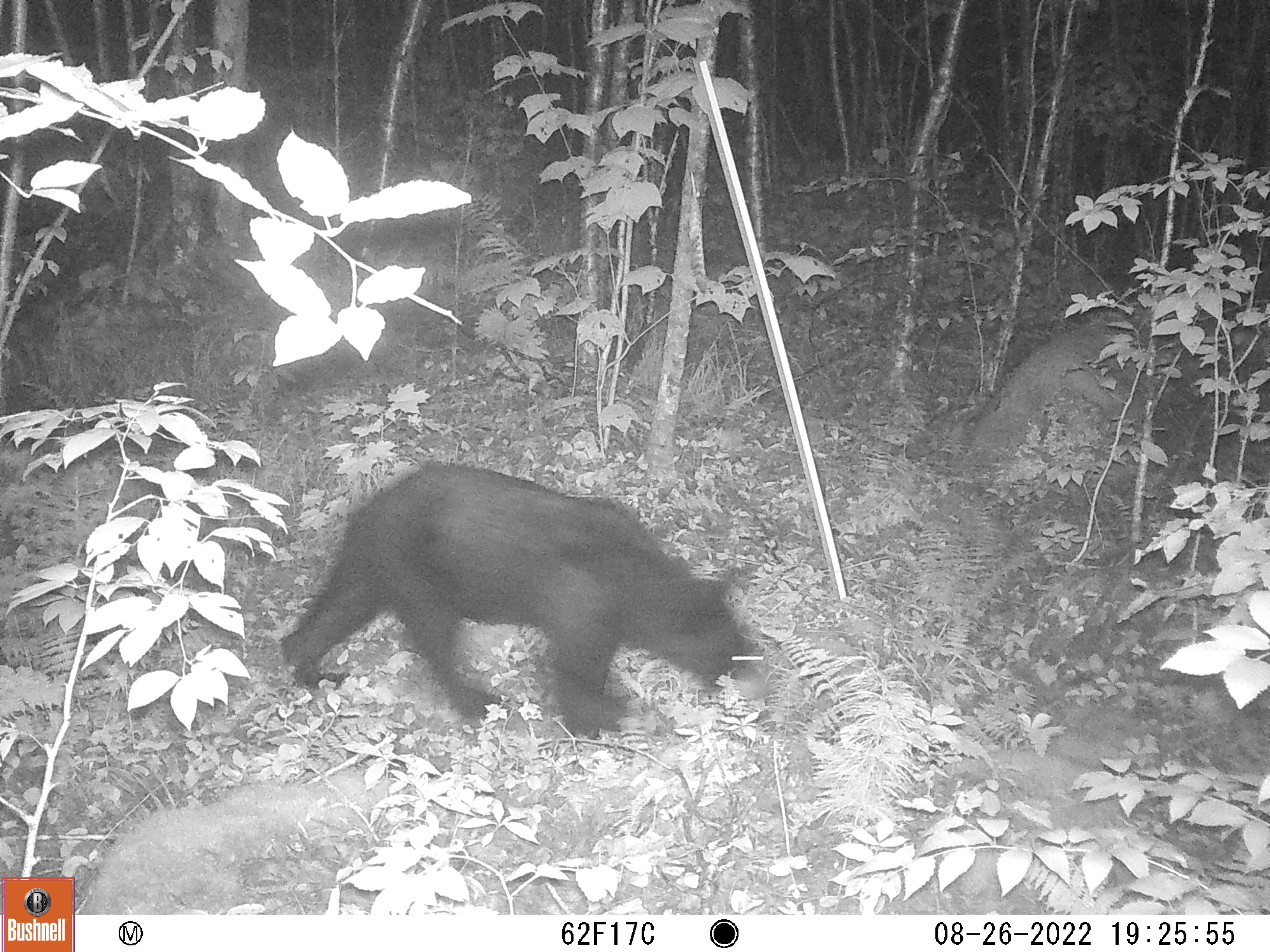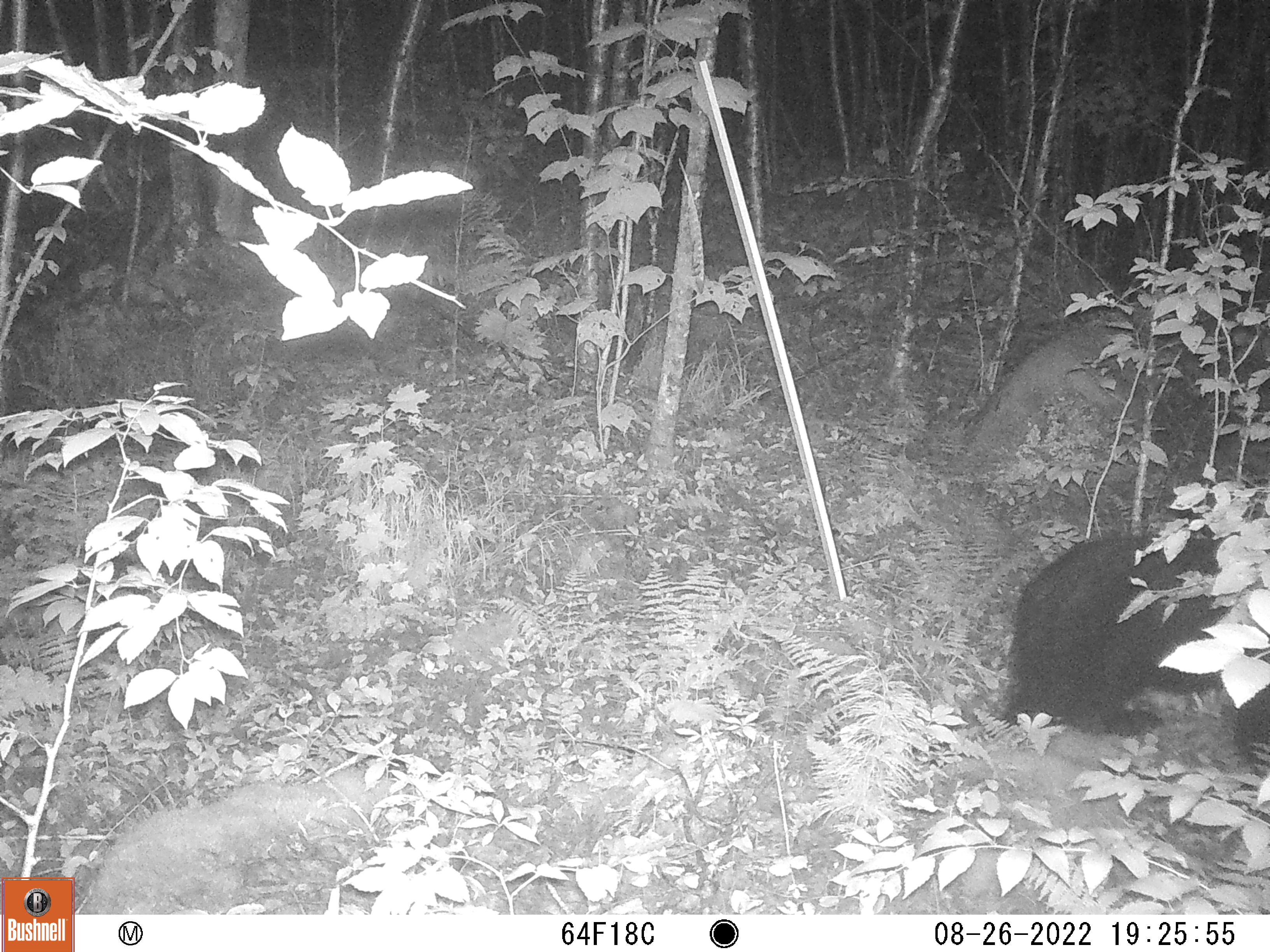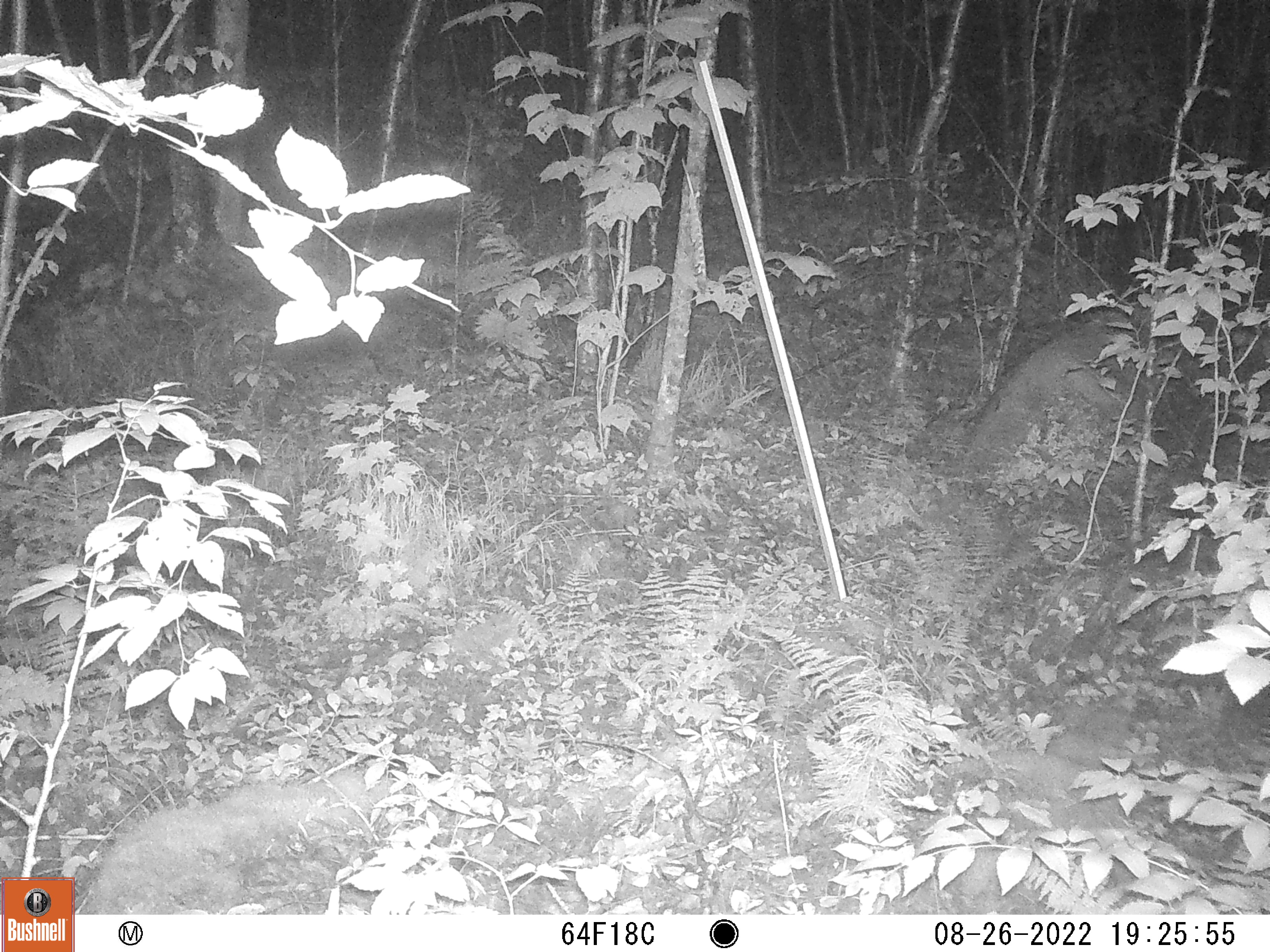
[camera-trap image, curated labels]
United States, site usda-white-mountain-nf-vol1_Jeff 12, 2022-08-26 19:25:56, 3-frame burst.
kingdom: Animalia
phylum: Chordata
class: Mammalia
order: Carnivora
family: Ursidae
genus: Ursus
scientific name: Ursus americanus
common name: black bear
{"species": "black bear (Ursus americanus)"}